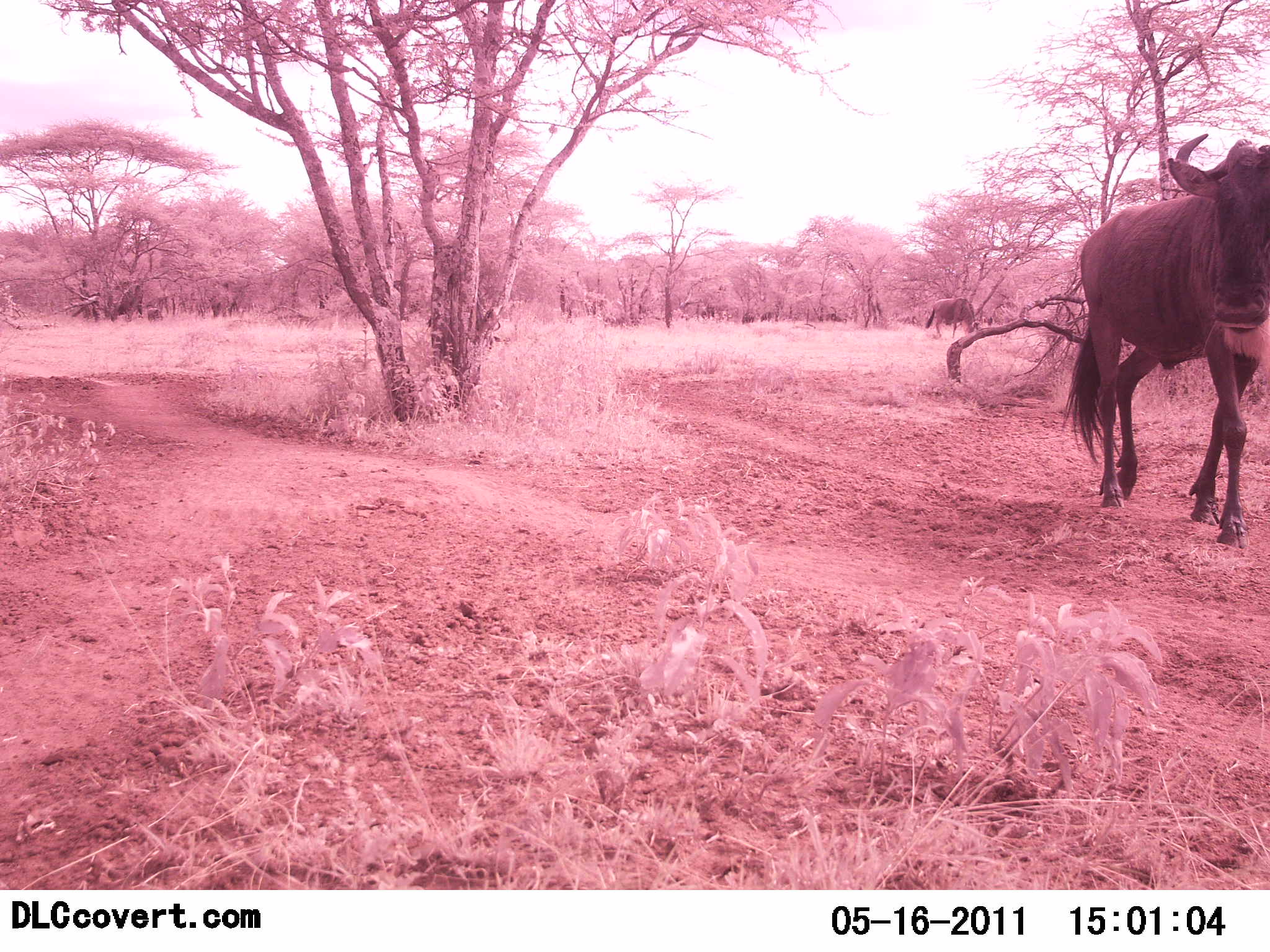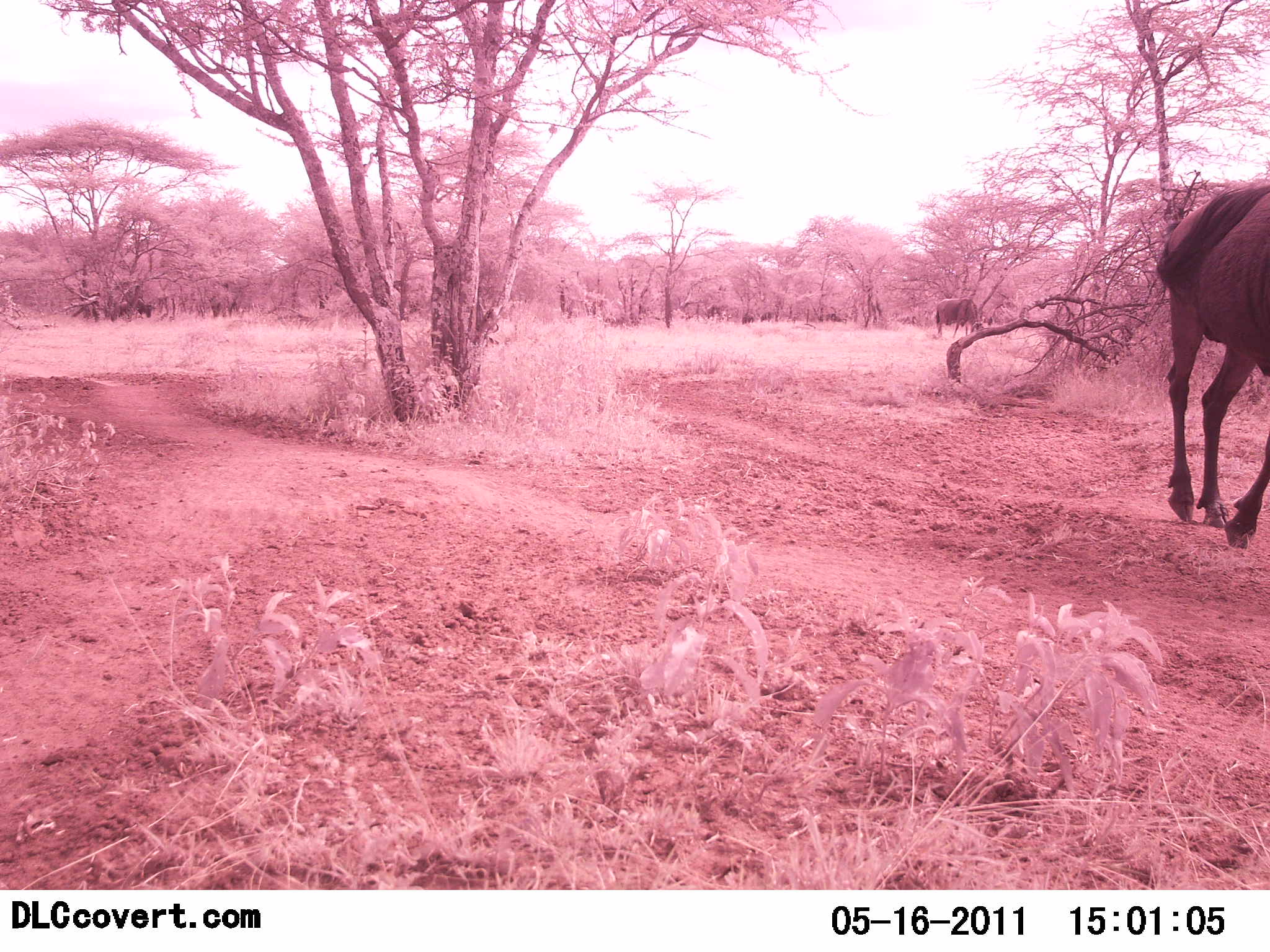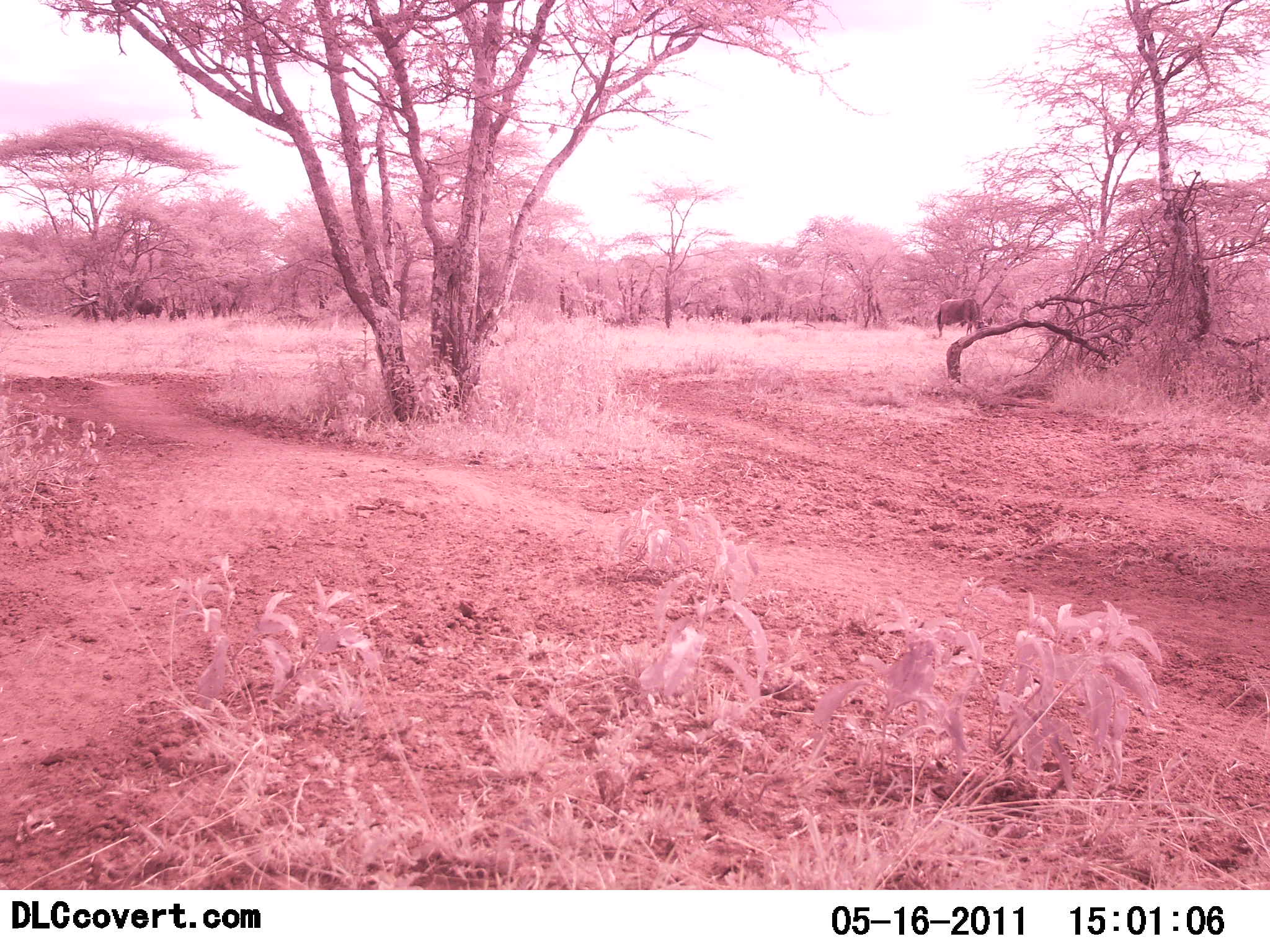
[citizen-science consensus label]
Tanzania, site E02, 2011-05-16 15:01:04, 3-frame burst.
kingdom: Animalia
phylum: Chordata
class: Mammalia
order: Artiodactyla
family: Bovidae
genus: Connochaetes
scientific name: Connochaetes taurinus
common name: blue wildebeest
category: wildebeest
Wildebeest (blue wildebeest) (Connochaetes taurinus), count 3. Behavior (volunteer vote fractions): standing 8%, resting 0%, moving 92%, interacting 0%. Young present (vote fraction): 8%. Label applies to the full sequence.